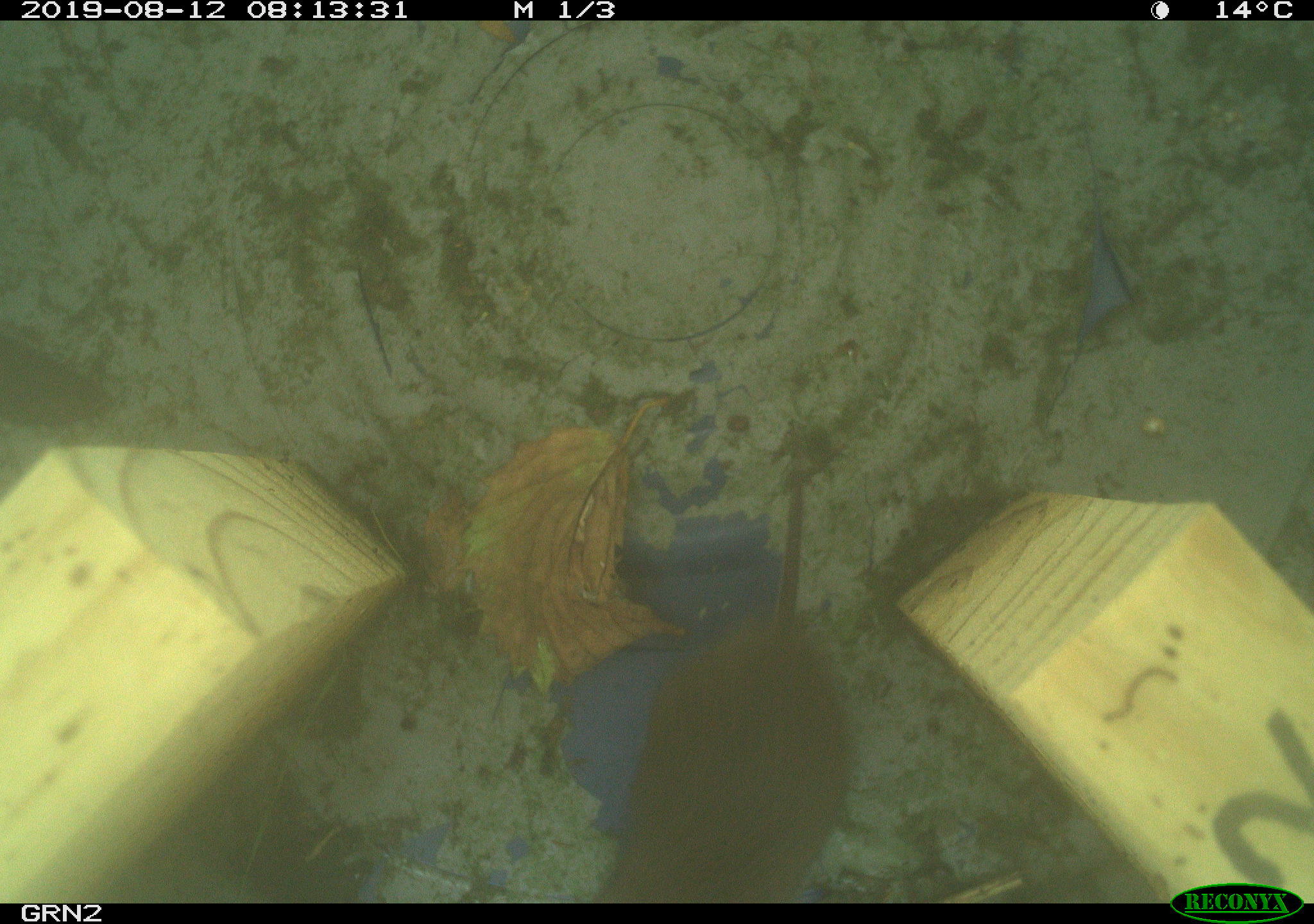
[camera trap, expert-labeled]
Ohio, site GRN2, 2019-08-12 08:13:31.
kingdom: Animalia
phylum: Chordata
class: Mammalia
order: Rodentia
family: Cricetidae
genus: Microtus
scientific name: Microtus pennsylvanicus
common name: meadow vole